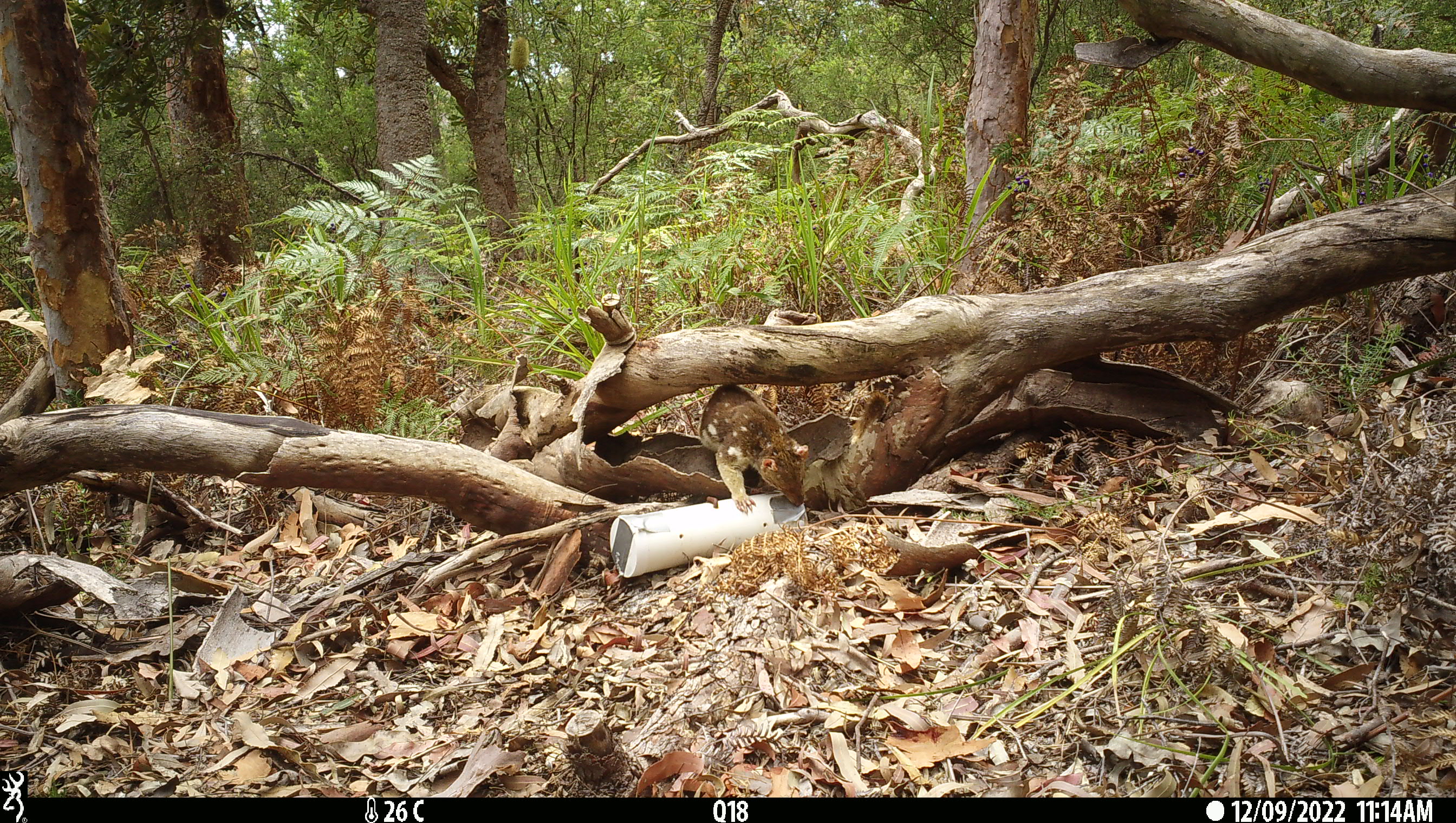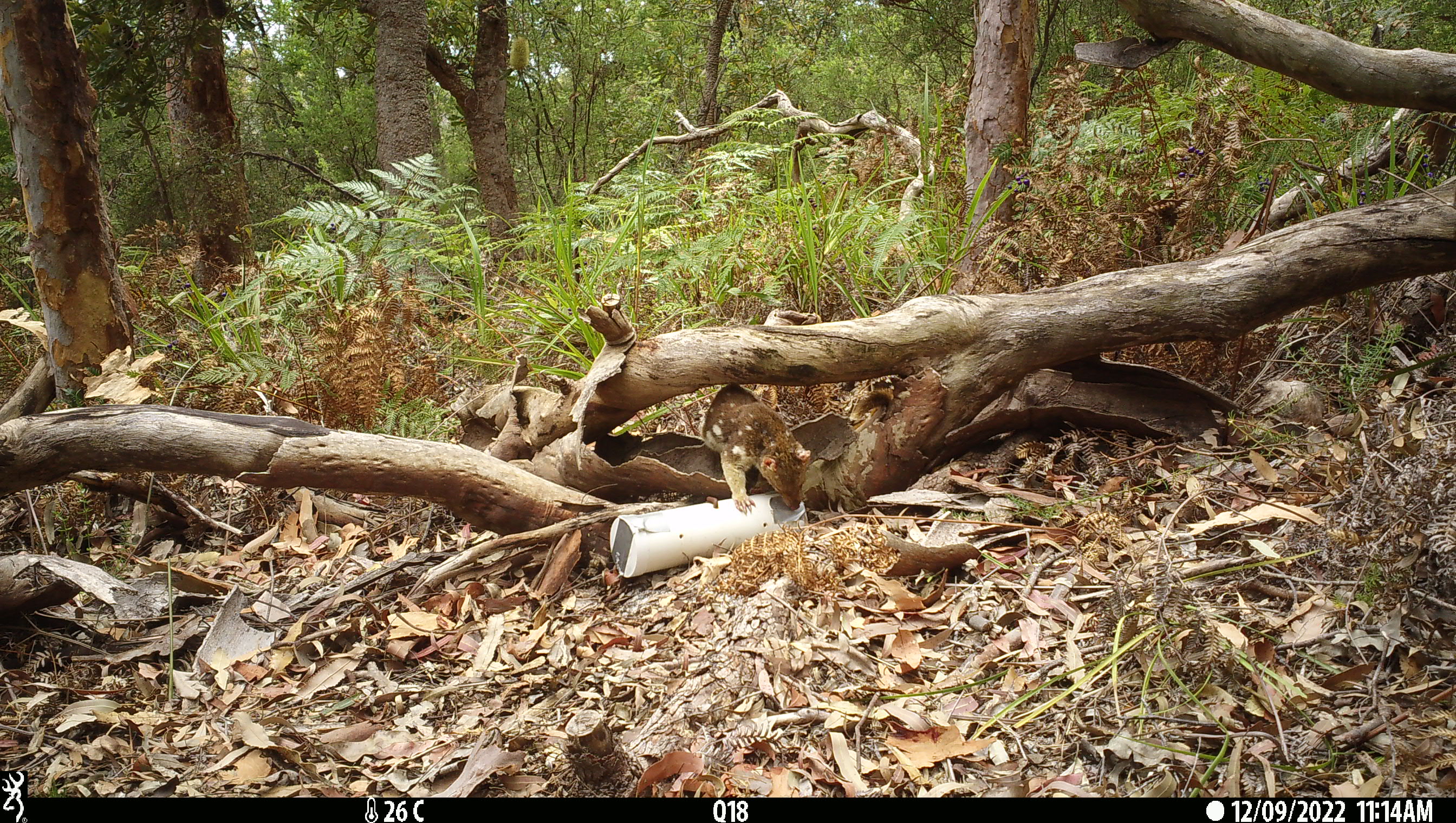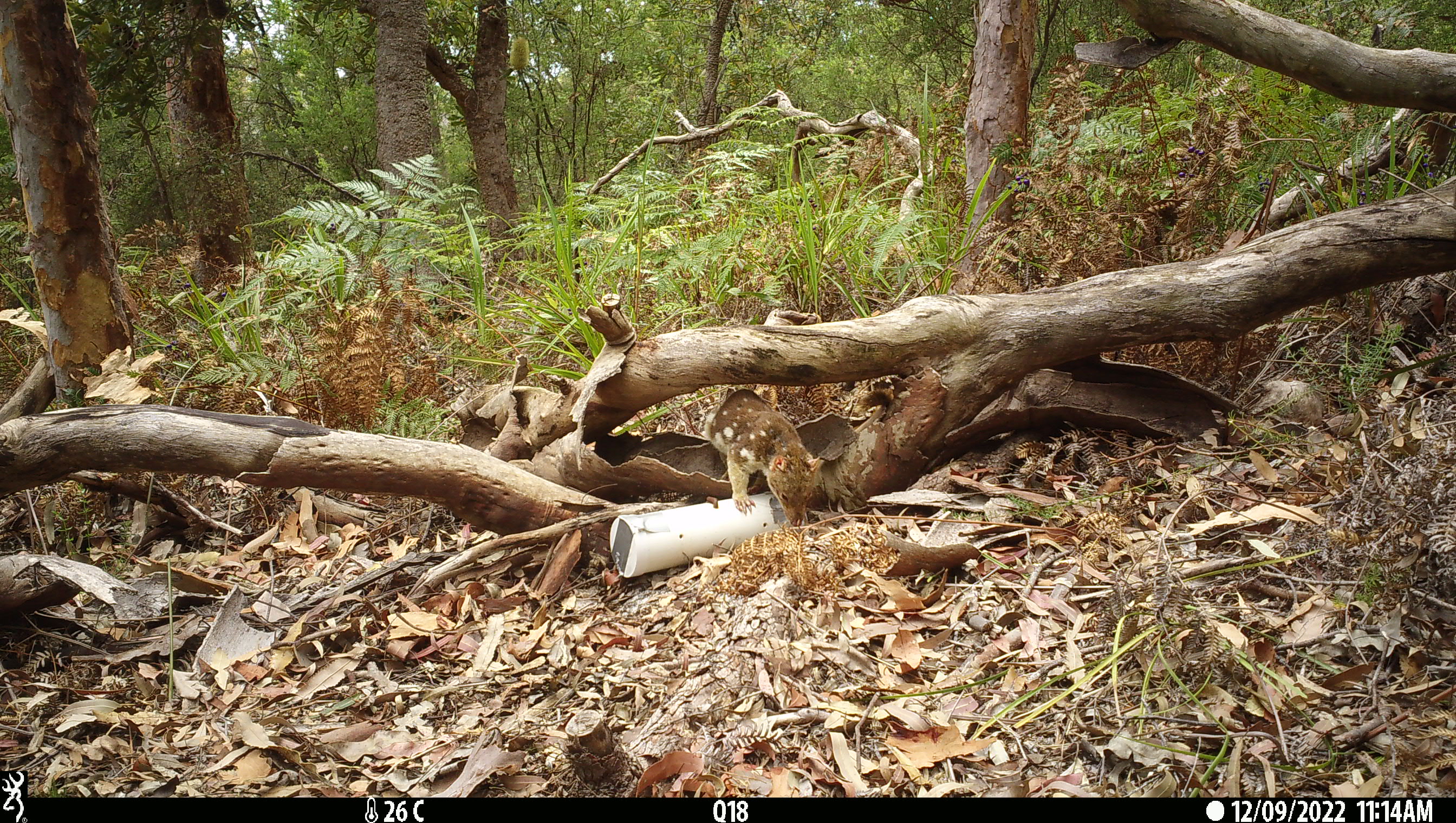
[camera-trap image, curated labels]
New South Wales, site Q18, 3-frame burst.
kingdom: Animalia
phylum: Chordata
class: Mammalia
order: Dasyuromorphia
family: Dasyuridae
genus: Dasyurus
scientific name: Dasyurus maculatus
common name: spotted-tailed quoll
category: quoll